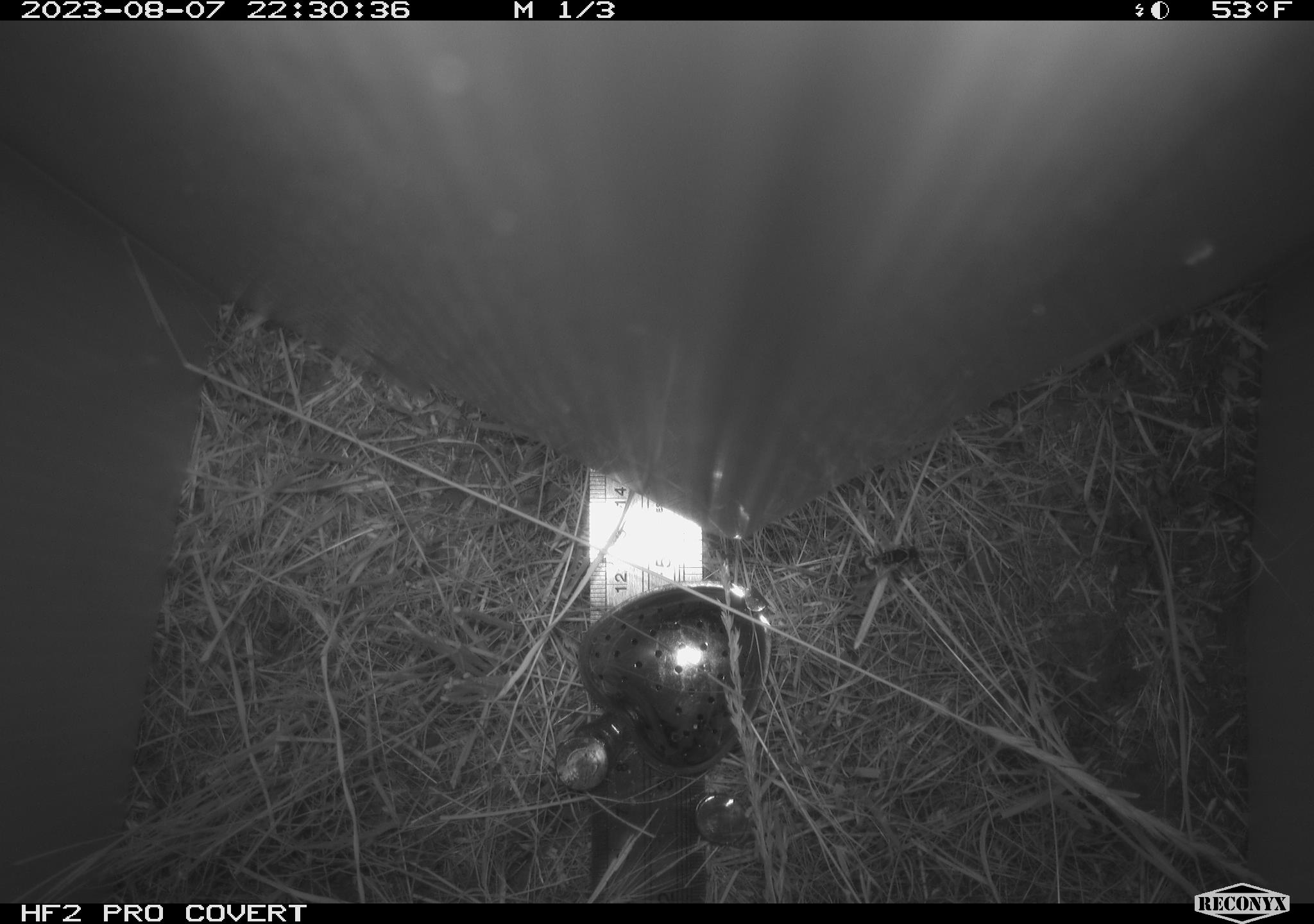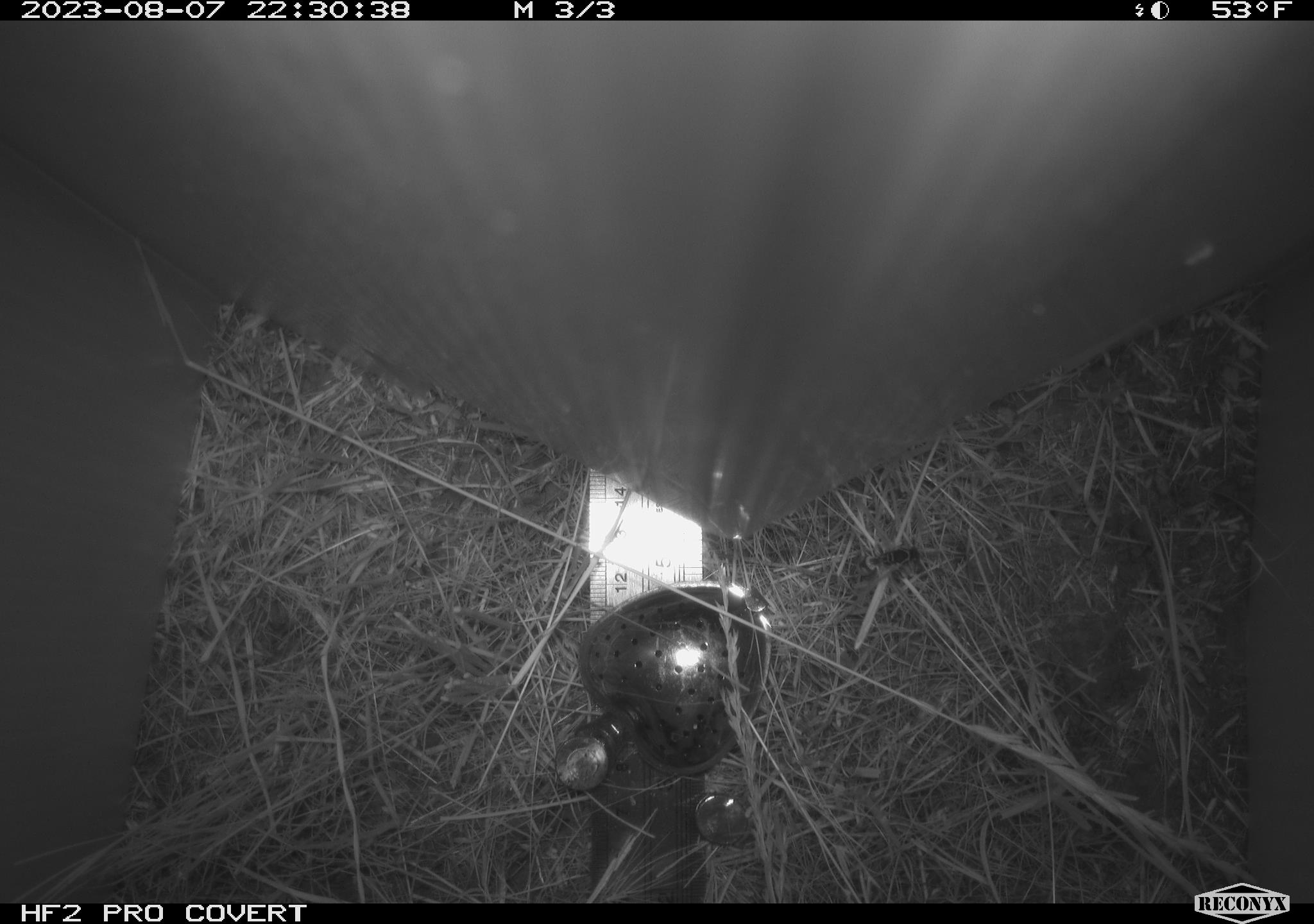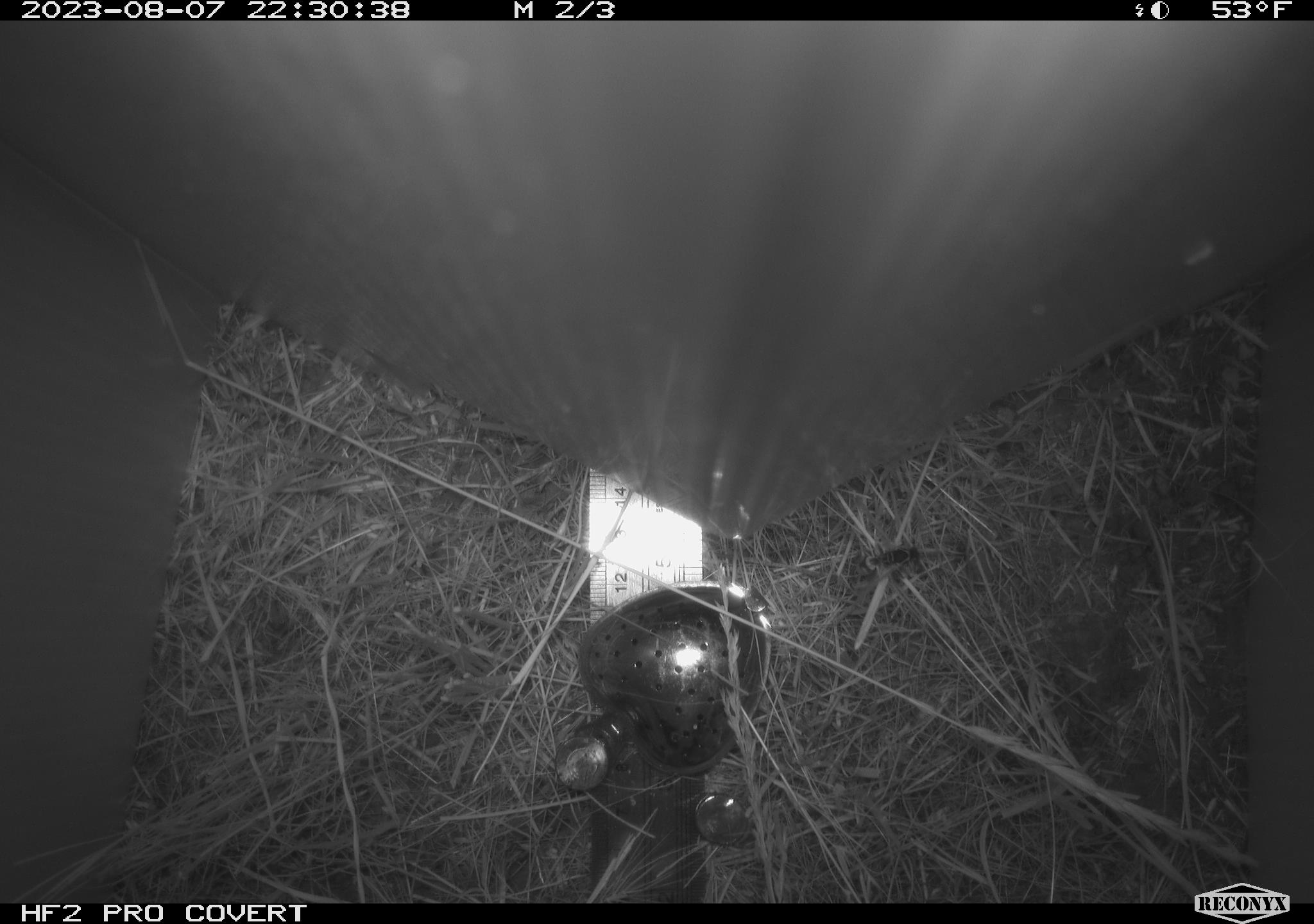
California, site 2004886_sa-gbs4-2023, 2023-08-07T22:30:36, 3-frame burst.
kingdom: Animalia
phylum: Arthropoda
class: Insecta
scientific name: Insecta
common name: insect